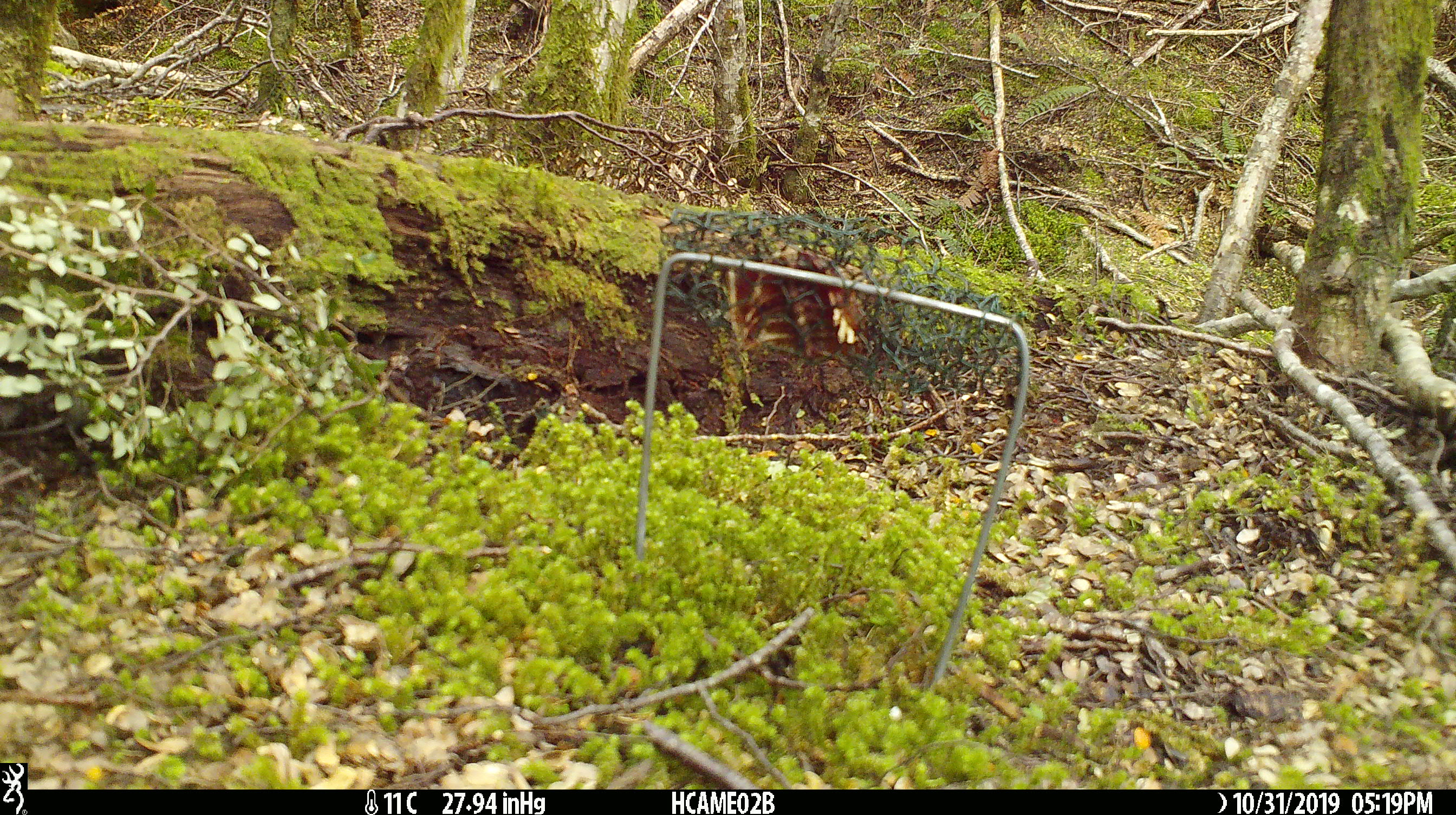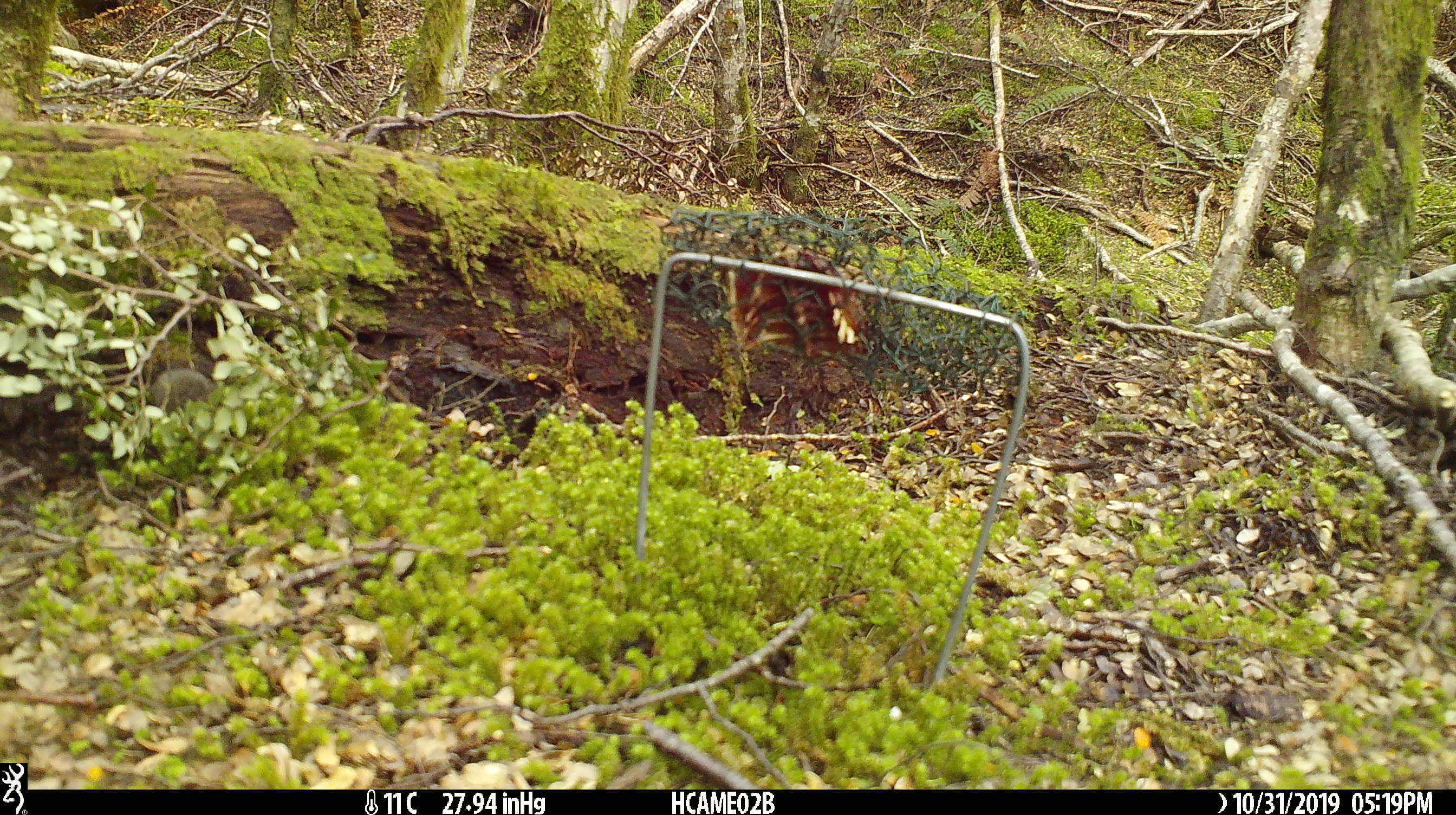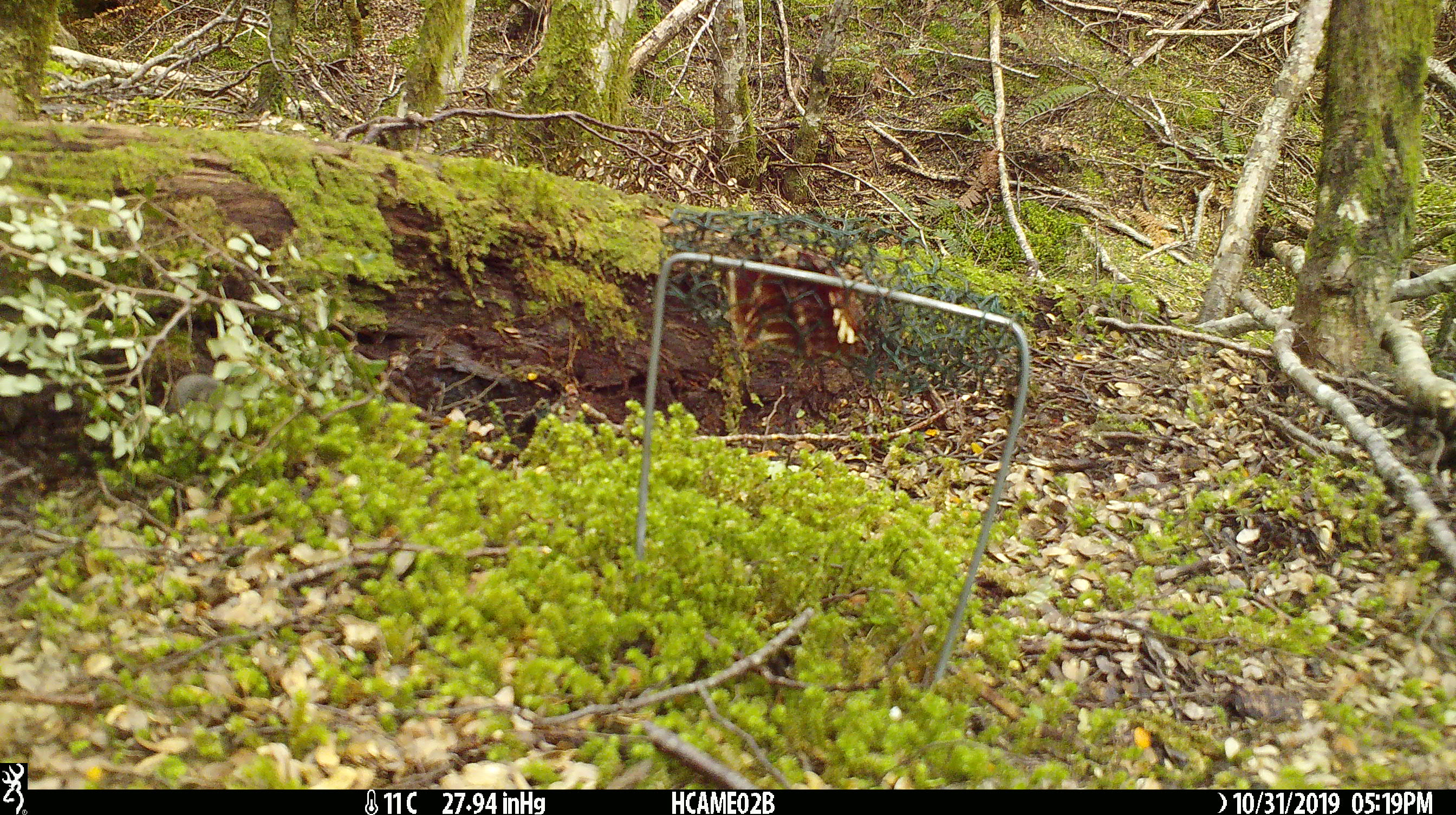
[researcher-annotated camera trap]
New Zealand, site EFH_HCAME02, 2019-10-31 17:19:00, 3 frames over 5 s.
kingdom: Animalia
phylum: Chordata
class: Mammalia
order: Rodentia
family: Muridae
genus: Mus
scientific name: Mus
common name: mouse